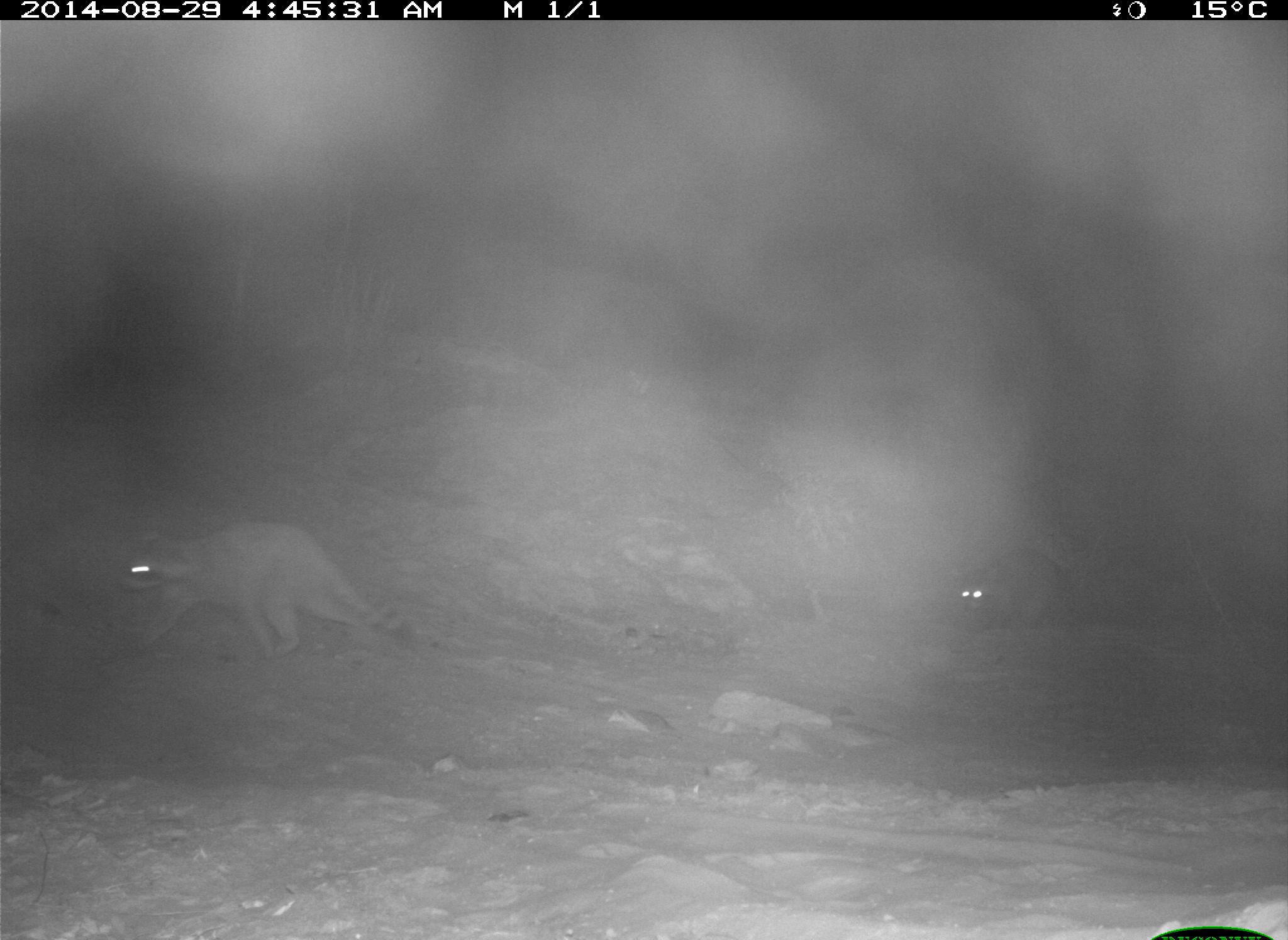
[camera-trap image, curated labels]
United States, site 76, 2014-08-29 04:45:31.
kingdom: Animalia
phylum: Chordata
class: Mammalia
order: Carnivora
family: Procyonidae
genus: Procyon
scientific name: Procyon lotor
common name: raccoon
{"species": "raccoon (Procyon lotor)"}